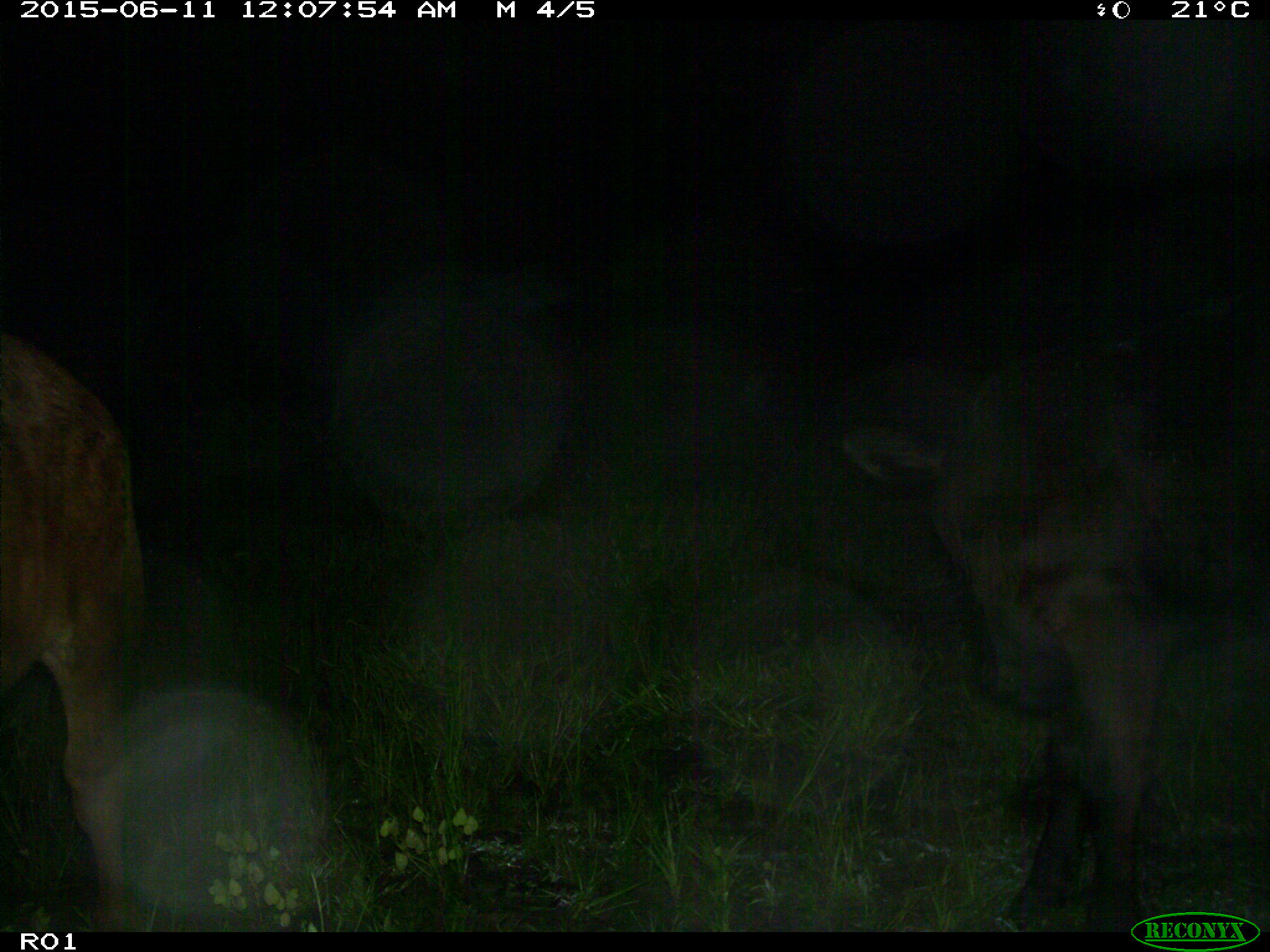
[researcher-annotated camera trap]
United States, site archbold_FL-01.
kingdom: Animalia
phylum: Chordata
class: Mammalia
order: Artiodactyla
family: Bovidae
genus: Bos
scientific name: Bos taurus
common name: domestic cow